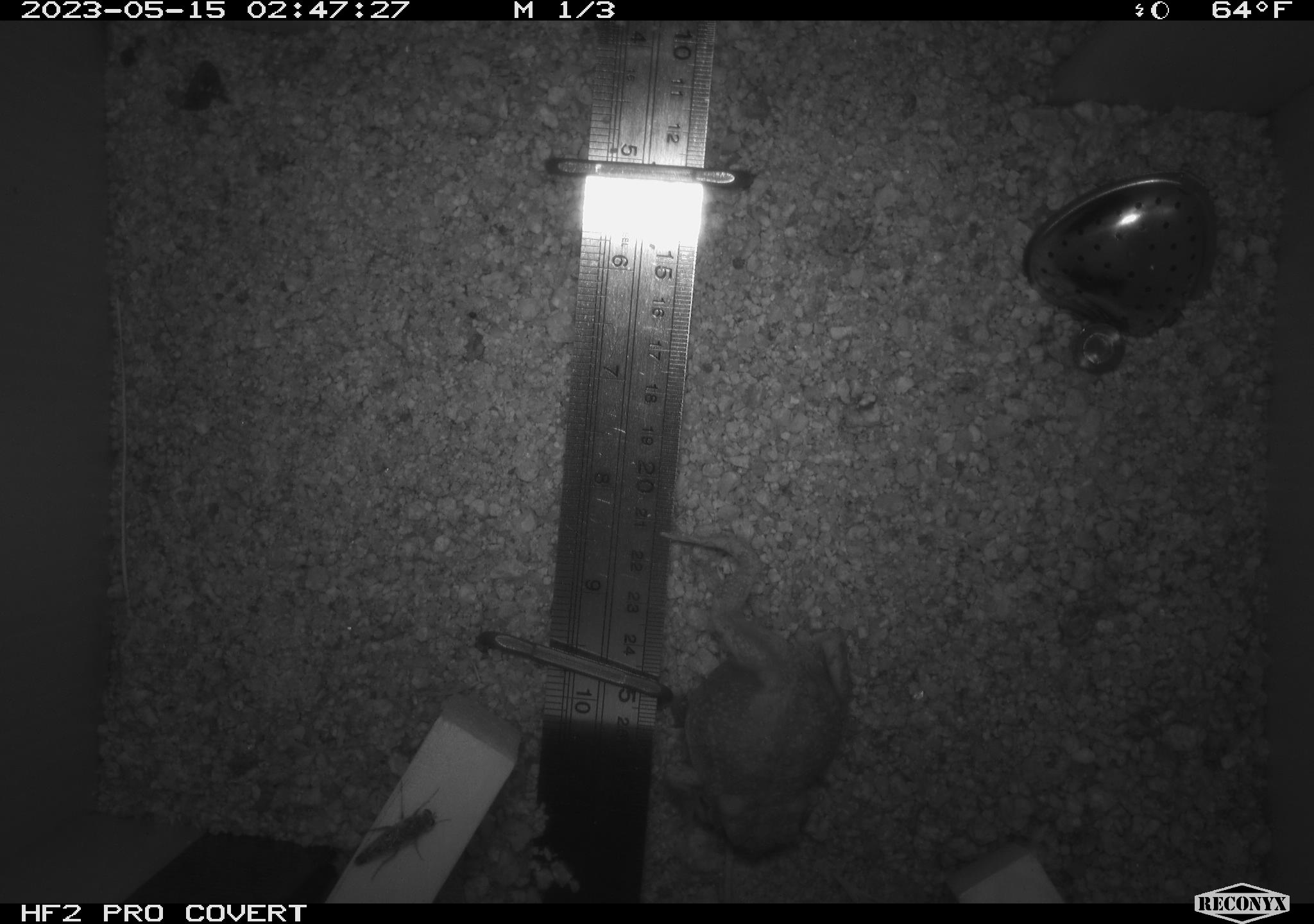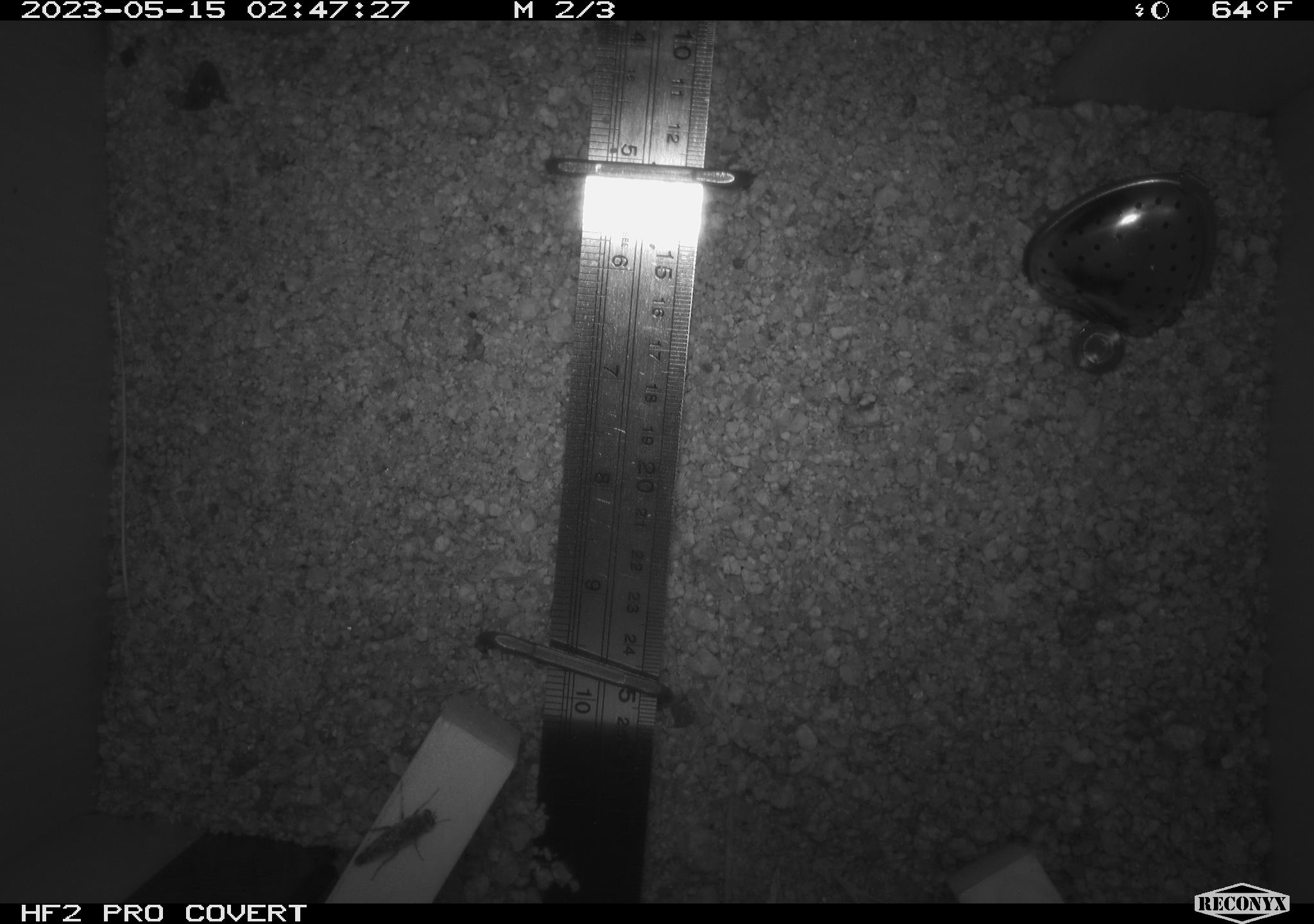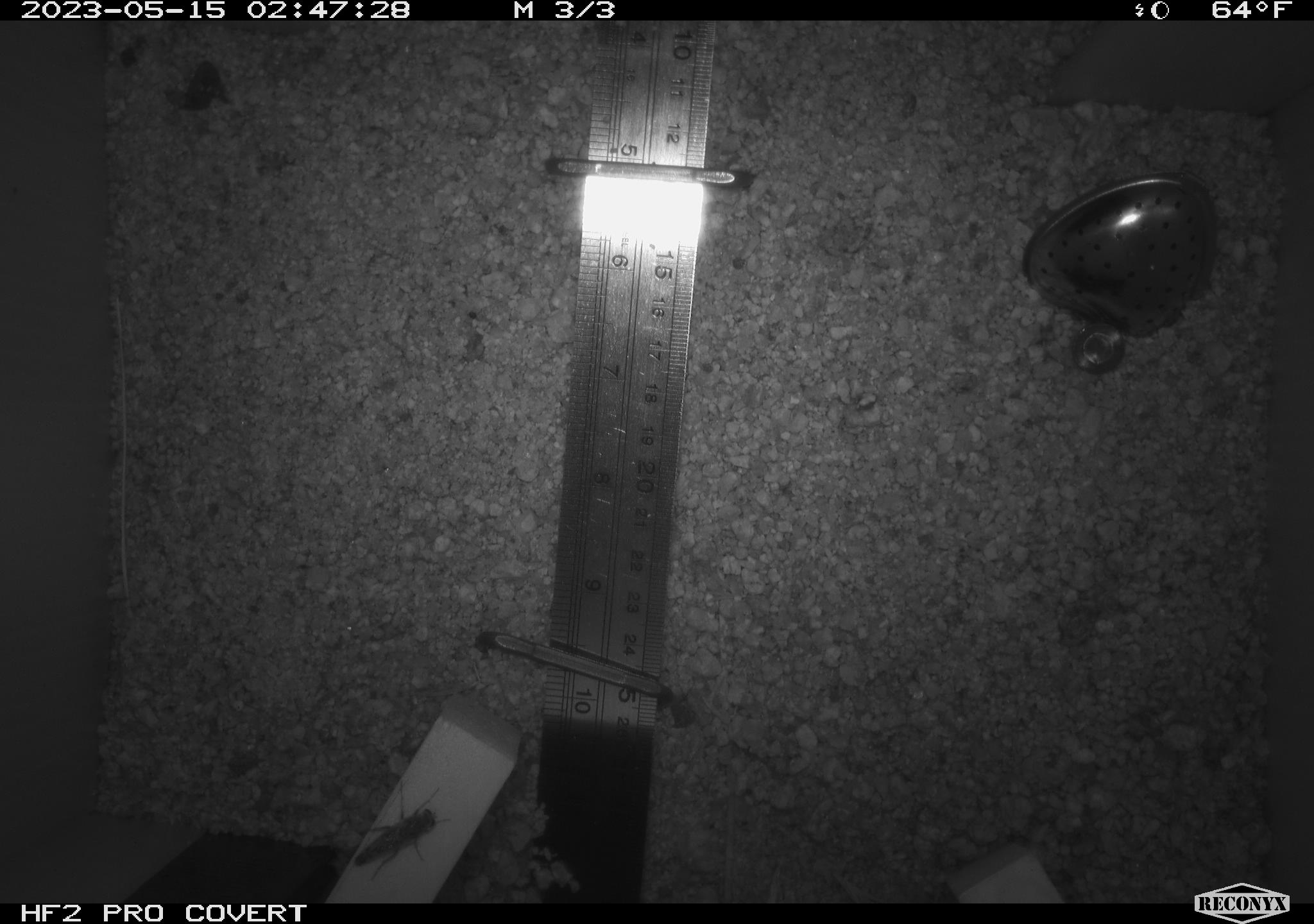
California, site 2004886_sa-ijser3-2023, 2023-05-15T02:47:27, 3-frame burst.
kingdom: Animalia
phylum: Chordata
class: Amphibia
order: Anura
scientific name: Anura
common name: frogs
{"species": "frogs (Anura)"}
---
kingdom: Animalia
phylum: Arthropoda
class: Insecta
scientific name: Insecta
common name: insect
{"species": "insect (Insecta)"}